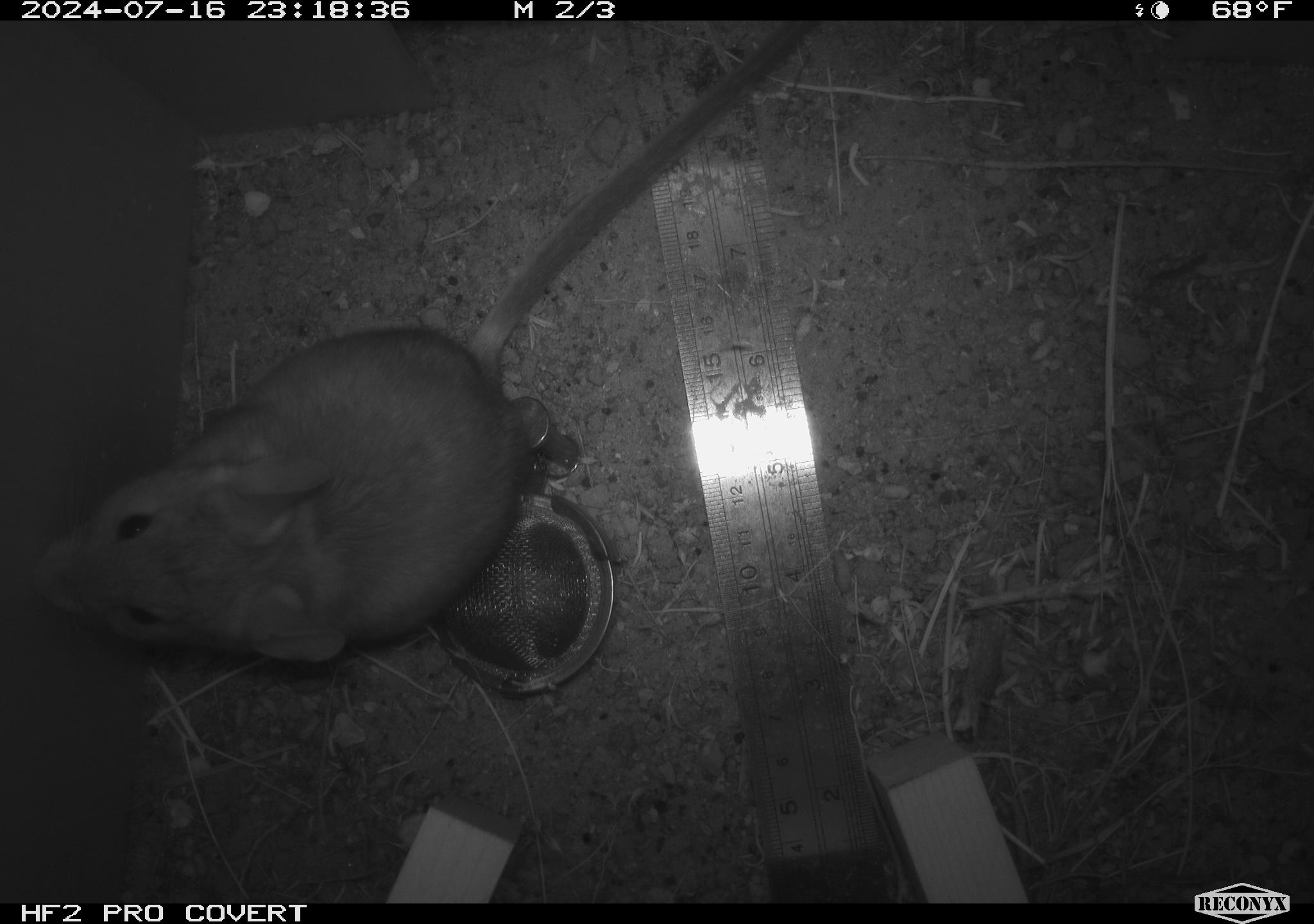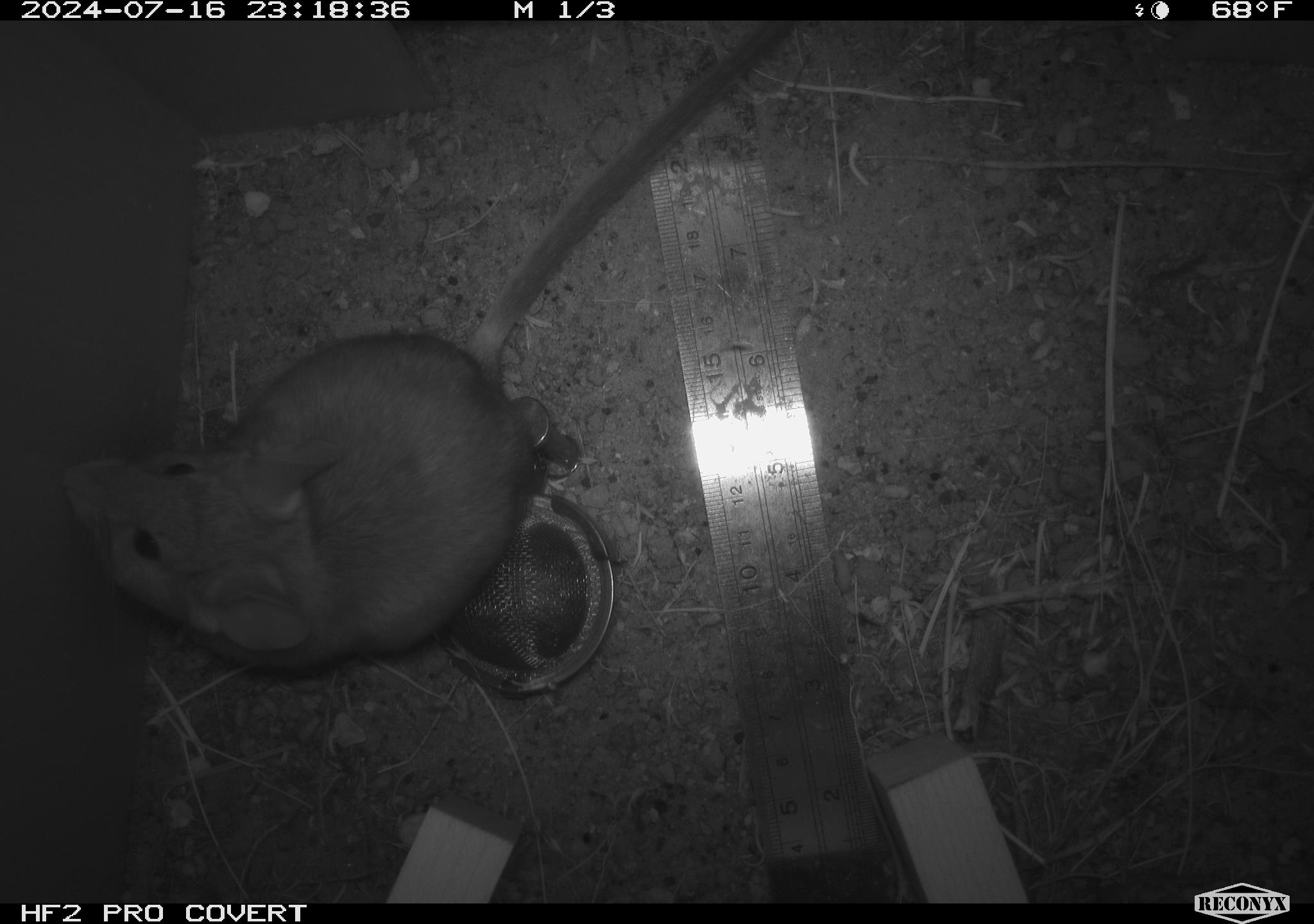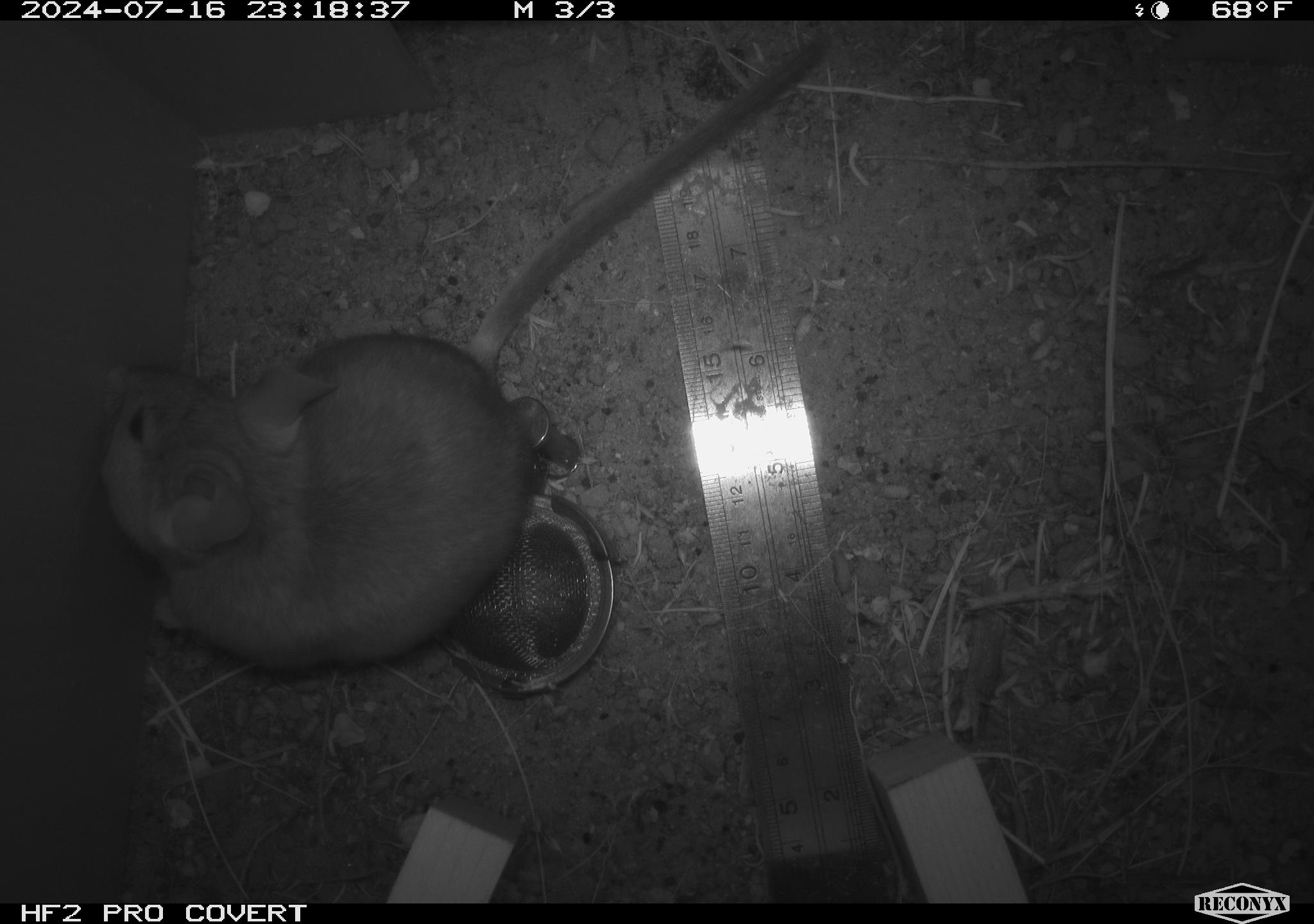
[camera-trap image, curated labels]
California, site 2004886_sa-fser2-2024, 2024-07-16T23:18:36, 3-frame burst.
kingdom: Animalia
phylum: Chordata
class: Mammalia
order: Rodentia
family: Cricetidae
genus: Neotoma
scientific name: Neotoma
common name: pack rat or woodrat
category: neotoma species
Neotoma species (pack rat or woodrat) (Neotoma).